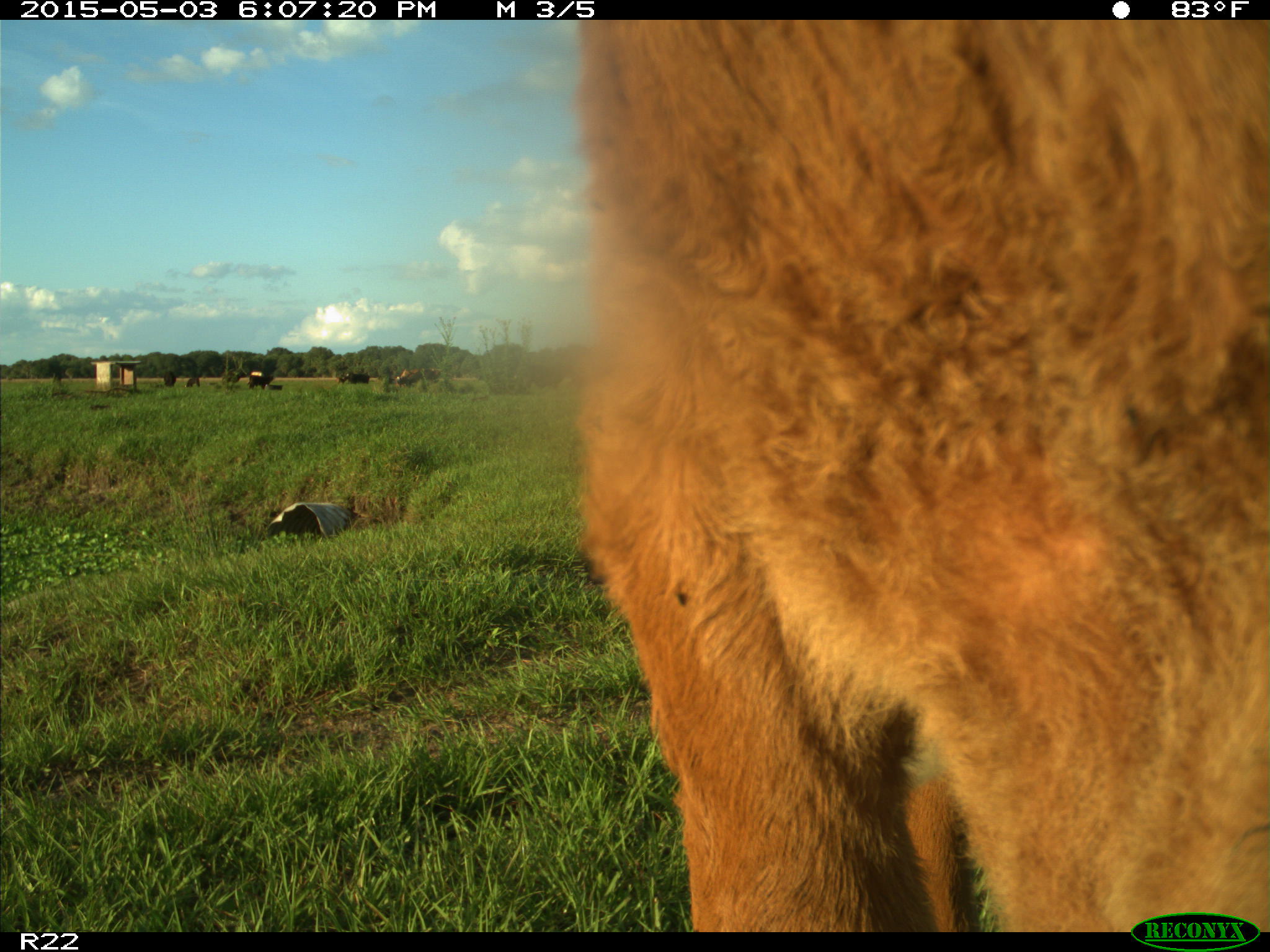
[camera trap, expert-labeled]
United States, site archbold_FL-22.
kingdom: Animalia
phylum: Chordata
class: Mammalia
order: Artiodactyla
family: Bovidae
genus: Bos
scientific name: Bos taurus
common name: domestic cow